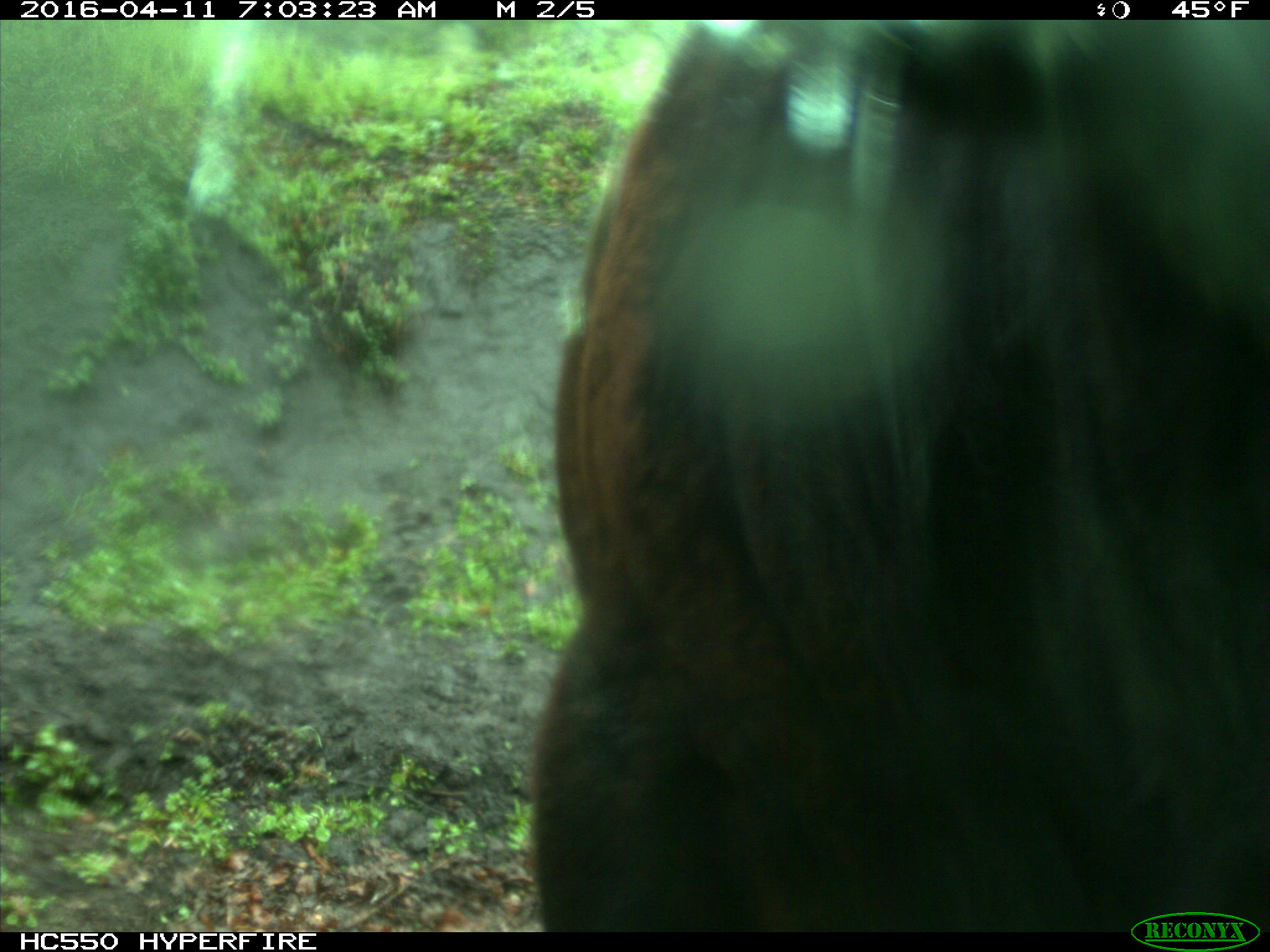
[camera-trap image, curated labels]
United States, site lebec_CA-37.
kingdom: Animalia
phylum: Chordata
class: Mammalia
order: Artiodactyla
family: Bovidae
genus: Bos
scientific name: Bos taurus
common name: domestic cow